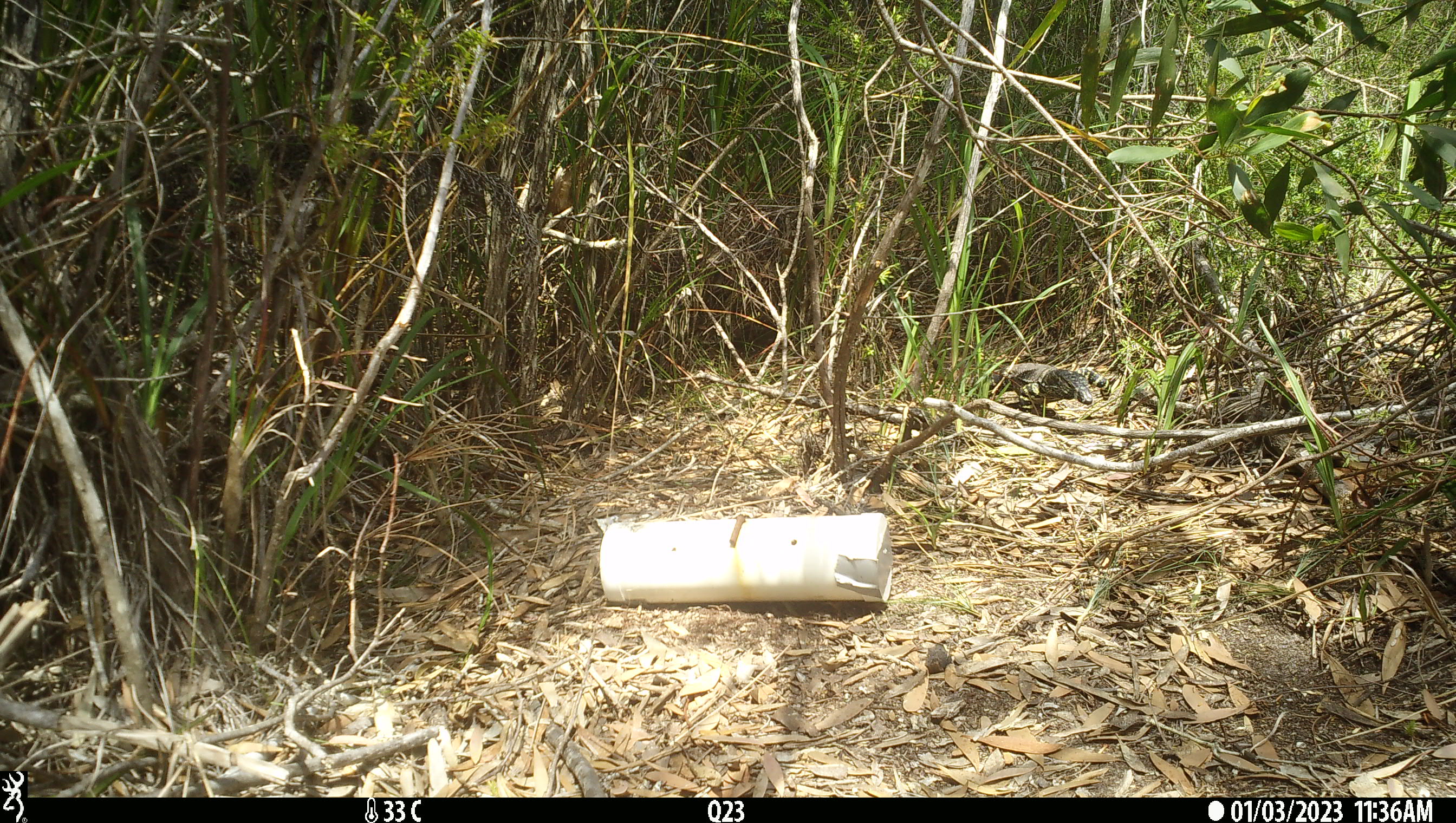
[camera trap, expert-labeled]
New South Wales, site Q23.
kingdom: Animalia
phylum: Chordata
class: Reptilia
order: Squamata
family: Varanidae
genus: Varanus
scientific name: Varanus varius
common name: lace monitor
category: goanna